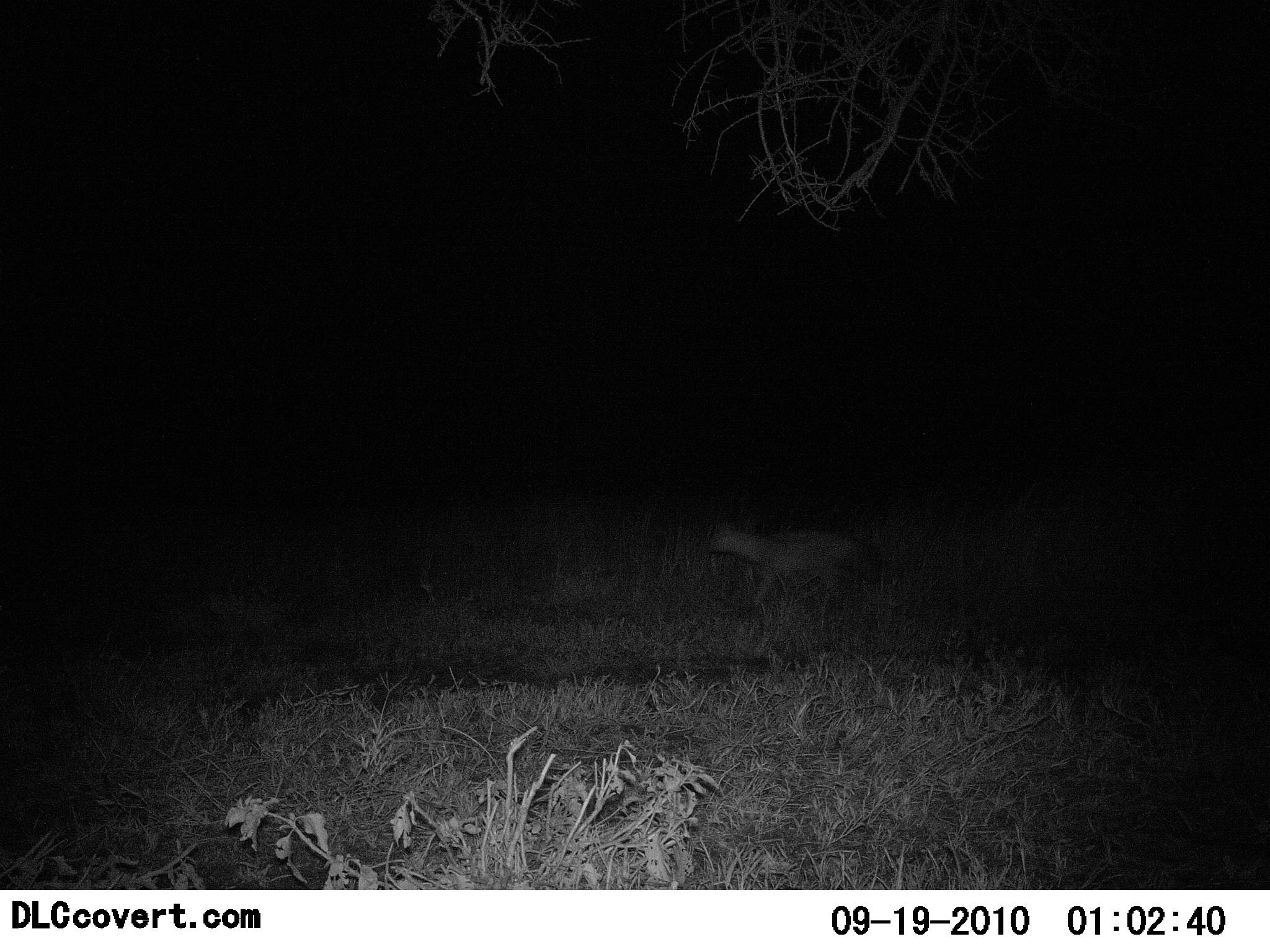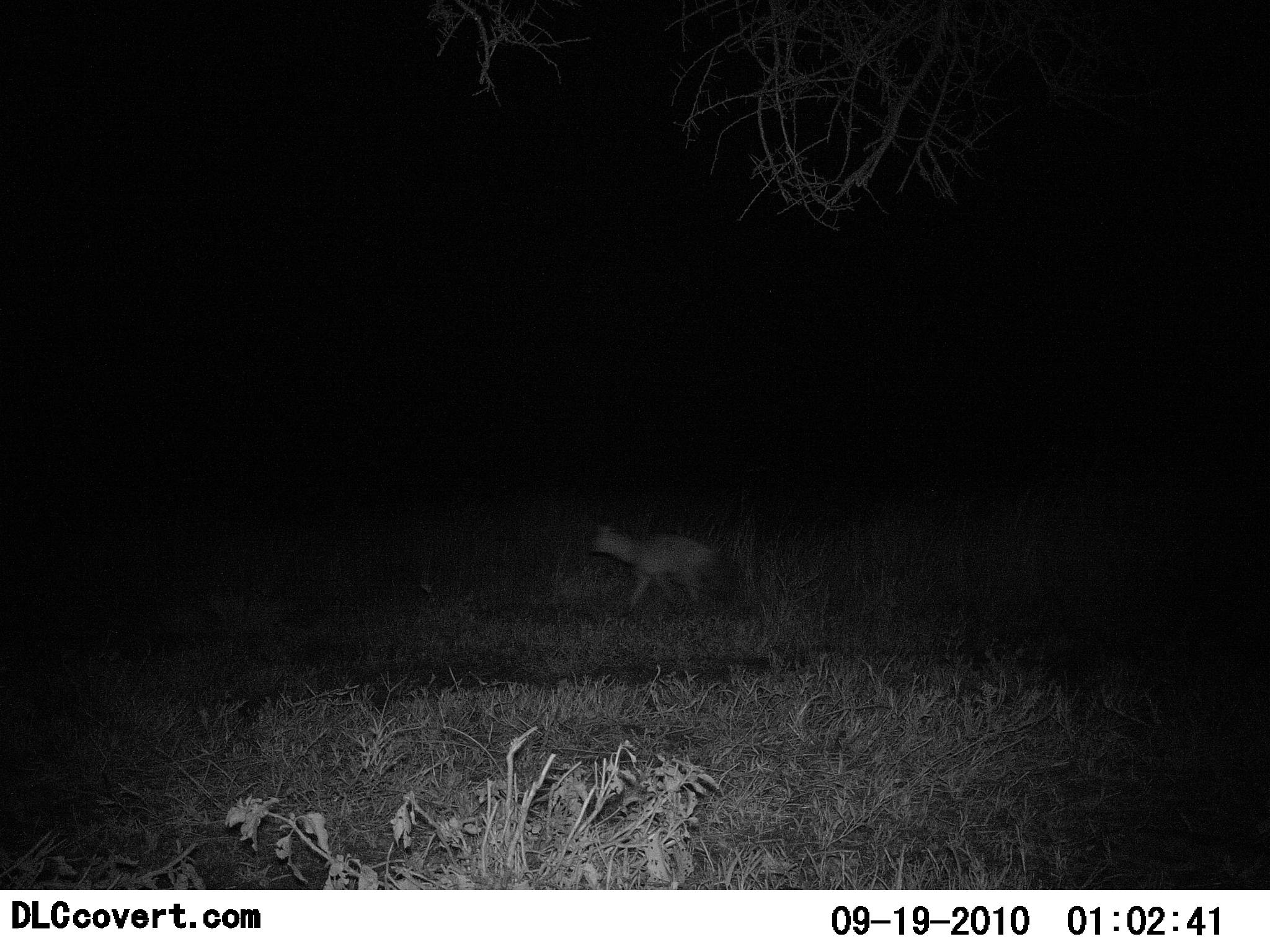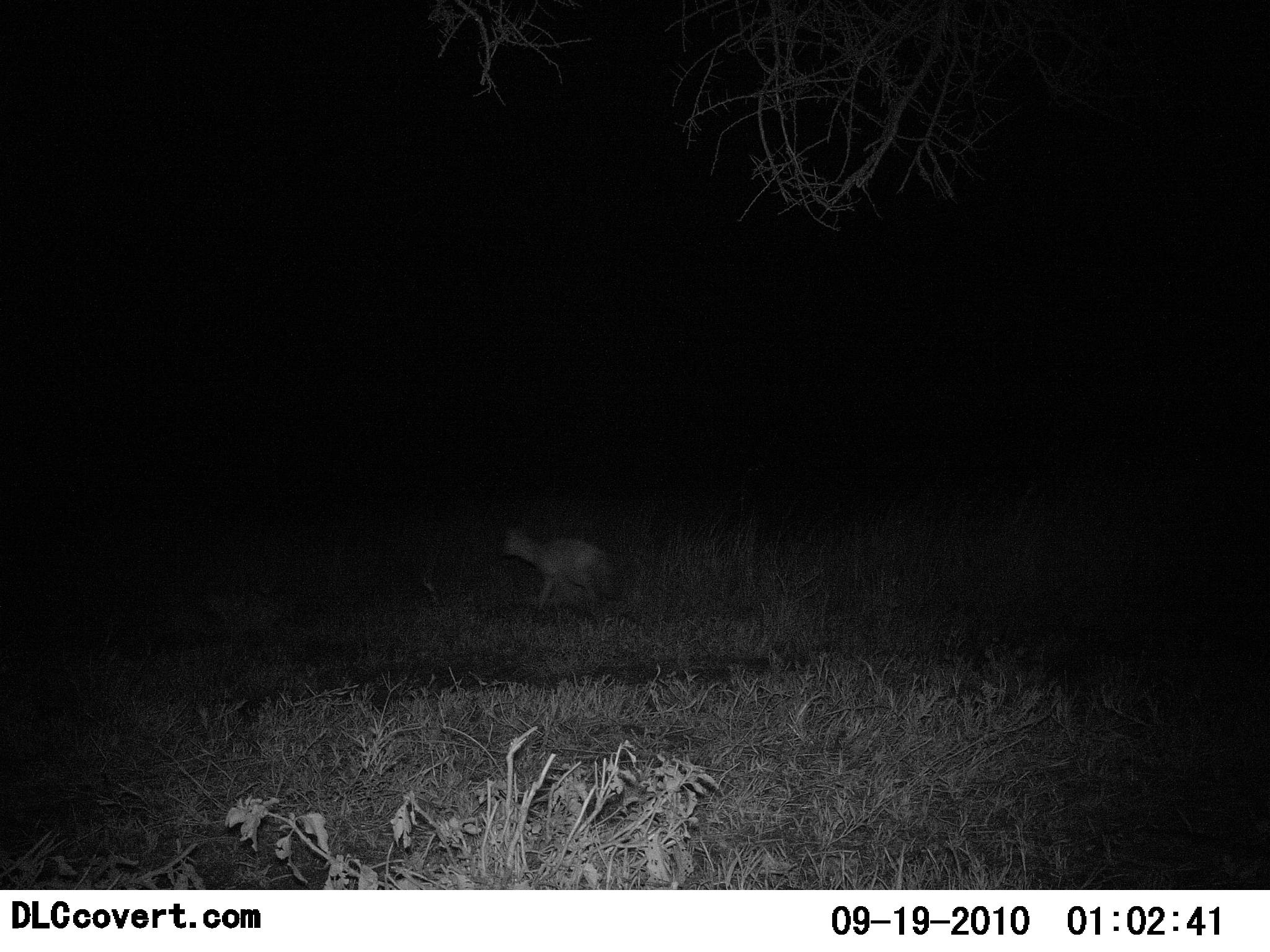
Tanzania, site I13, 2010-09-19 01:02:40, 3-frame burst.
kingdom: Animalia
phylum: Chordata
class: Mammalia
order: Carnivora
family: Hyaenidae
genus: Crocuta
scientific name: Crocuta crocuta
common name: spotted hyena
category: hyenaspotted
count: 1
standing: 0%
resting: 0%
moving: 100%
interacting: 0%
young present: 0%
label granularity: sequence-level